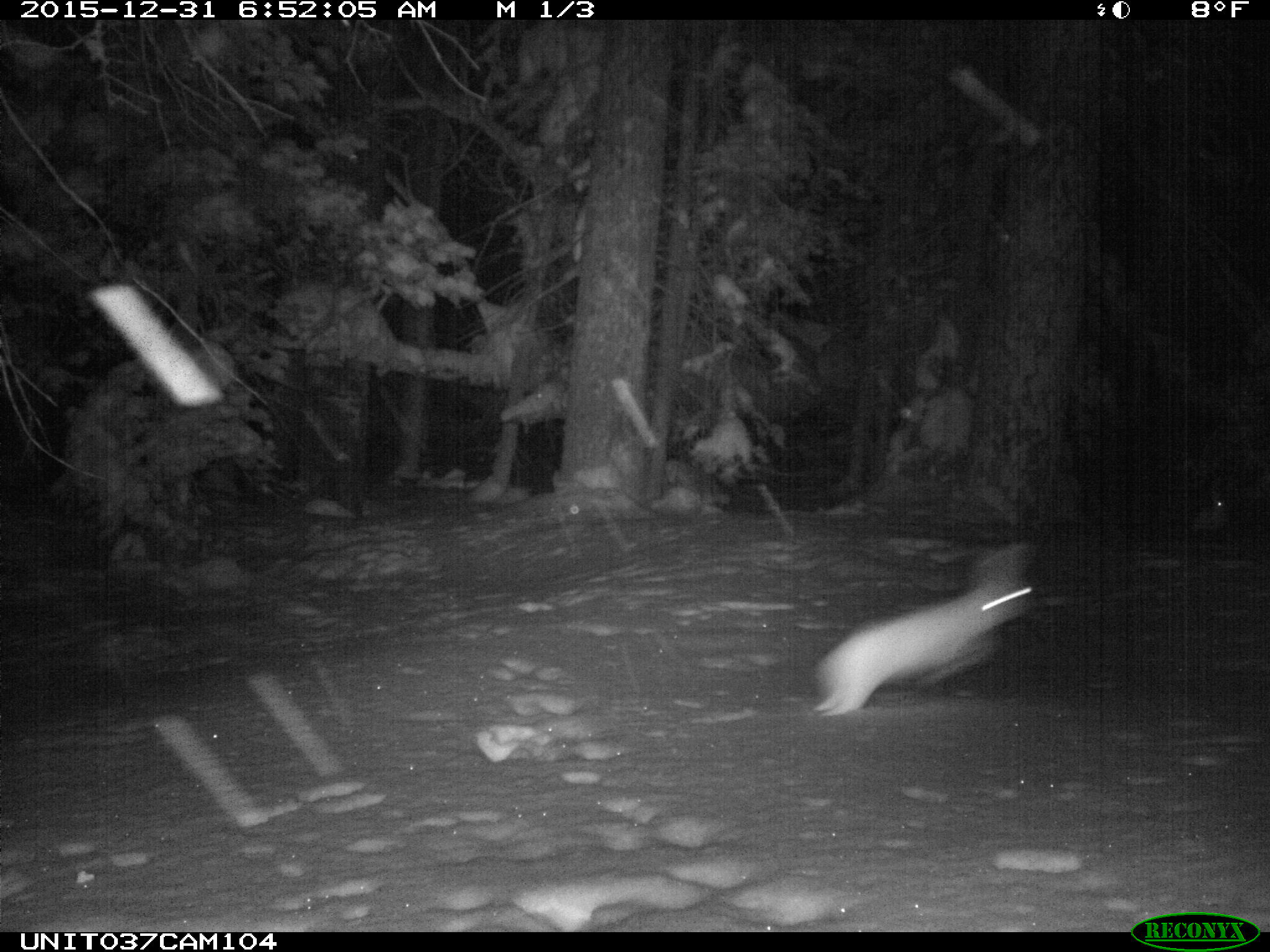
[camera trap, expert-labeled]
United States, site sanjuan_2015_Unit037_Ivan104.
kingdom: Animalia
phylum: Chordata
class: Mammalia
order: Lagomorpha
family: Leporidae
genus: Lepus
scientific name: Lepus americanus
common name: snowshoe hare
Lepus americanus (snowshoe hare).